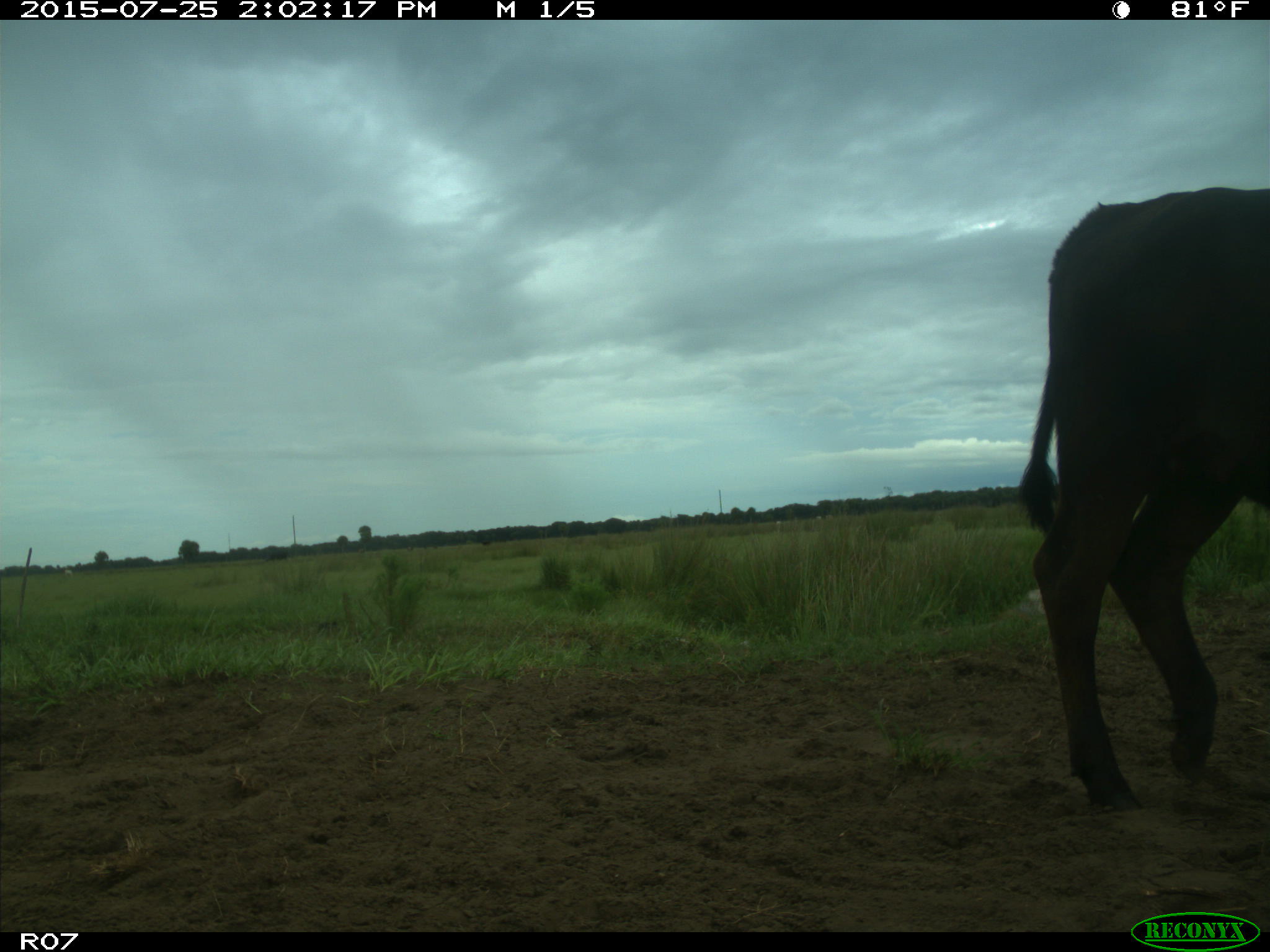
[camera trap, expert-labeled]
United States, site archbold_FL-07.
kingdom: Animalia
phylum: Chordata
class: Mammalia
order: Artiodactyla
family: Bovidae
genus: Bos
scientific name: Bos taurus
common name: domestic cow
Bos taurus (domestic cow).